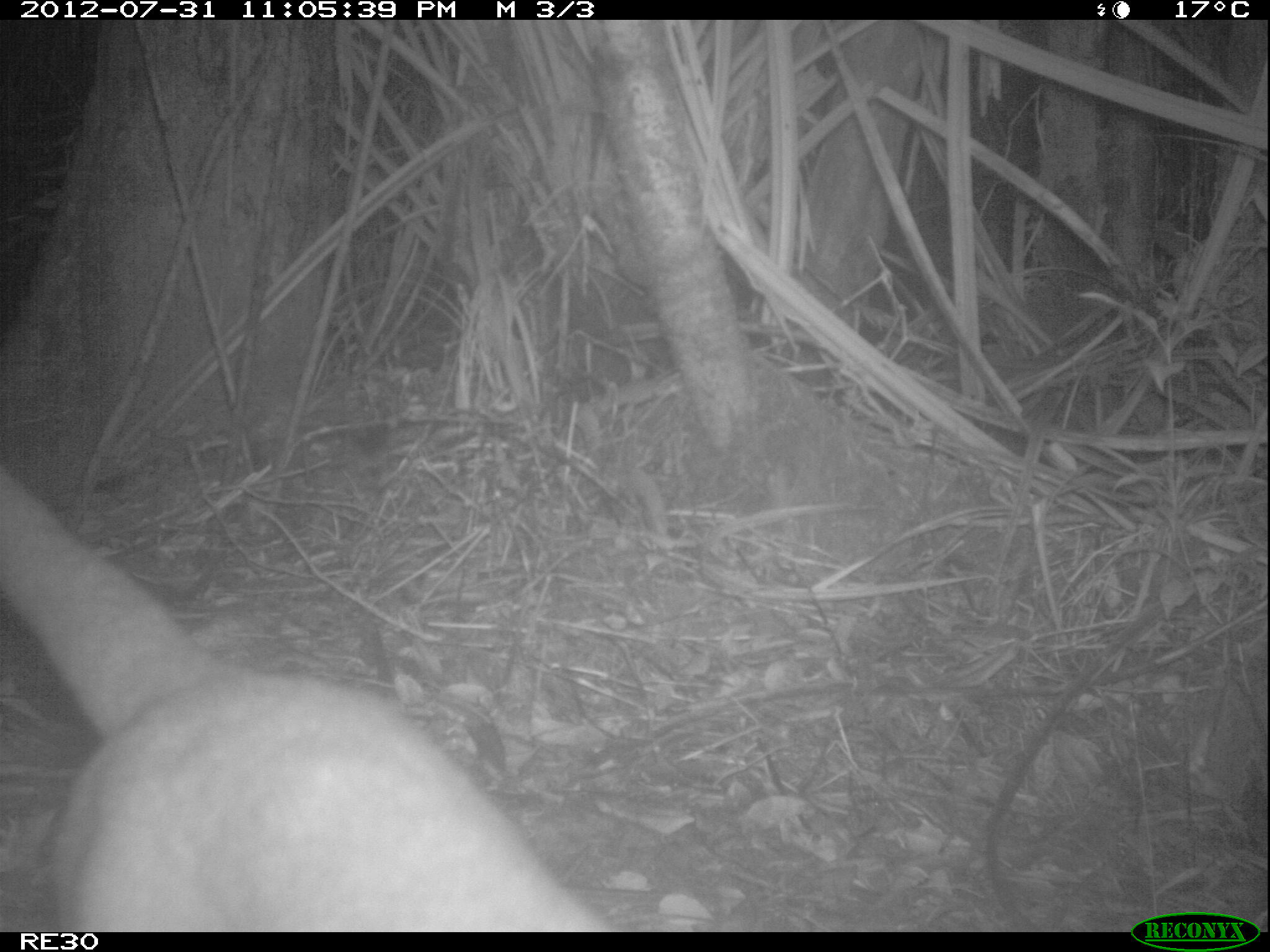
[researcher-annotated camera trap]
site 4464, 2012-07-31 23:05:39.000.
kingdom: Animalia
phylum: Chordata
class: Mammalia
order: Carnivora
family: Eupleridae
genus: Cryptoprocta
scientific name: Cryptoprocta ferox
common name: fossa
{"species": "Cryptoprocta ferox (fossa)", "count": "1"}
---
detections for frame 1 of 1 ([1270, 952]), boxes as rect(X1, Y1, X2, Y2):
cryptoprocta ferox: rect(0, 467, 609, 928)